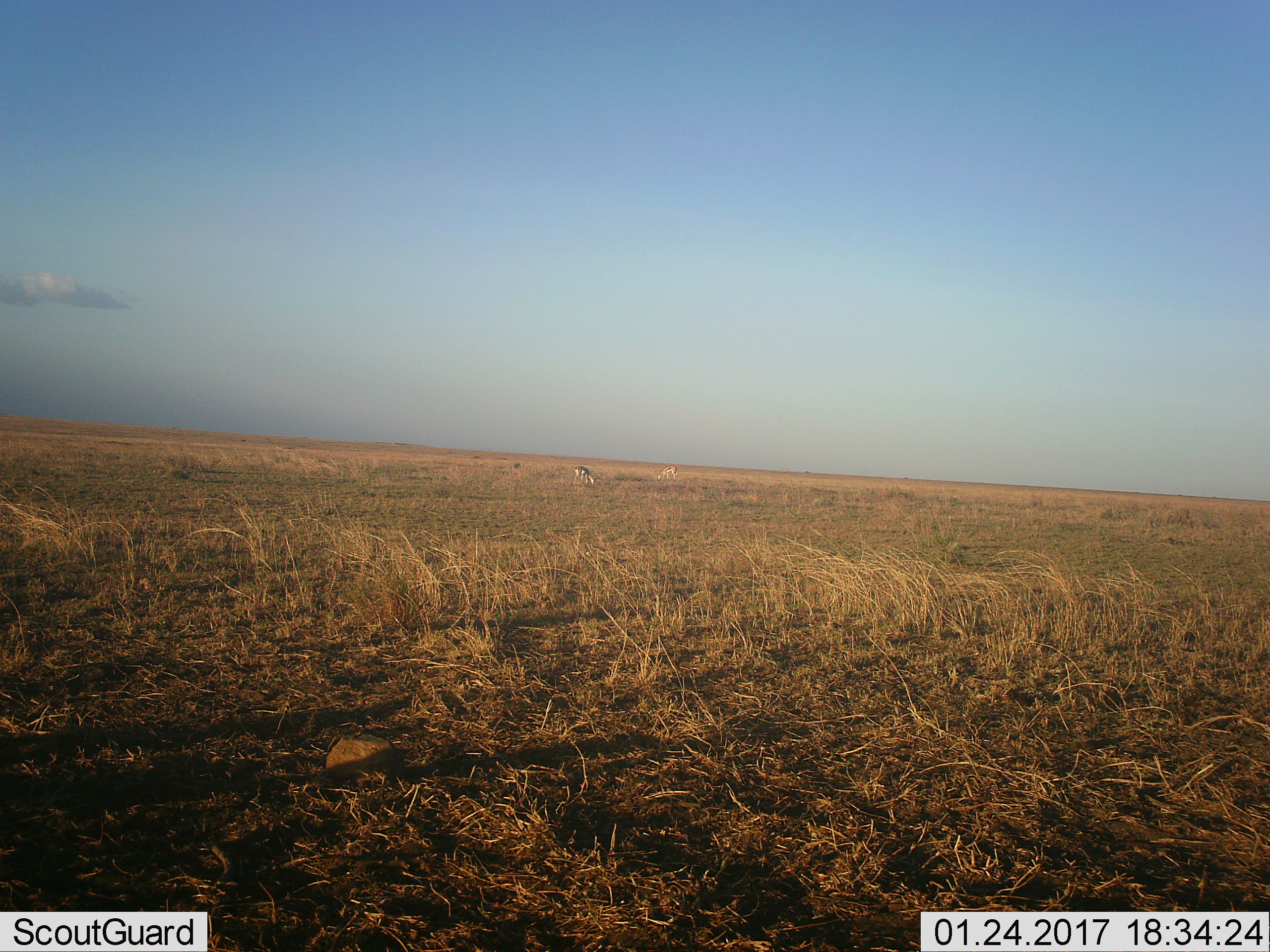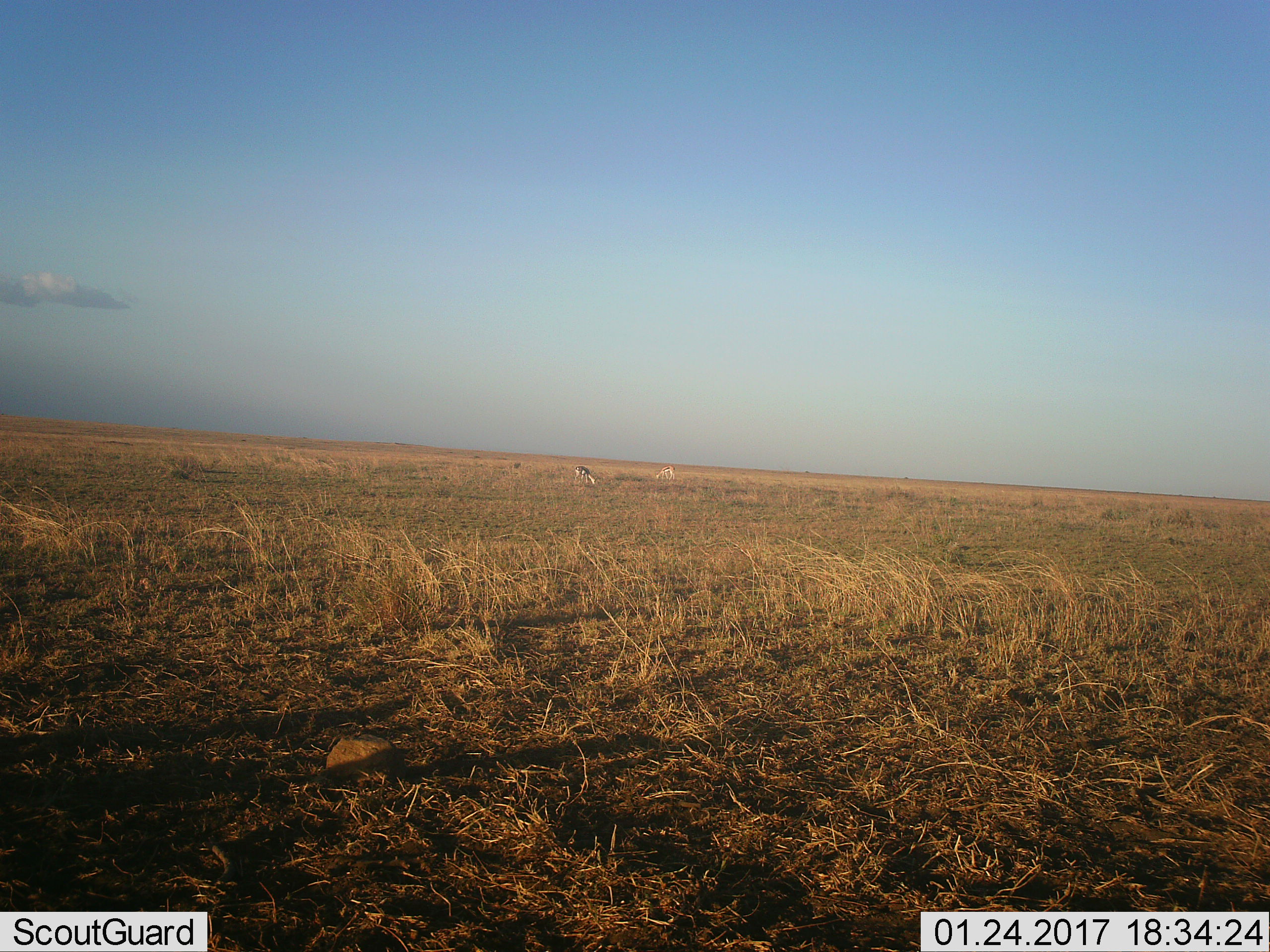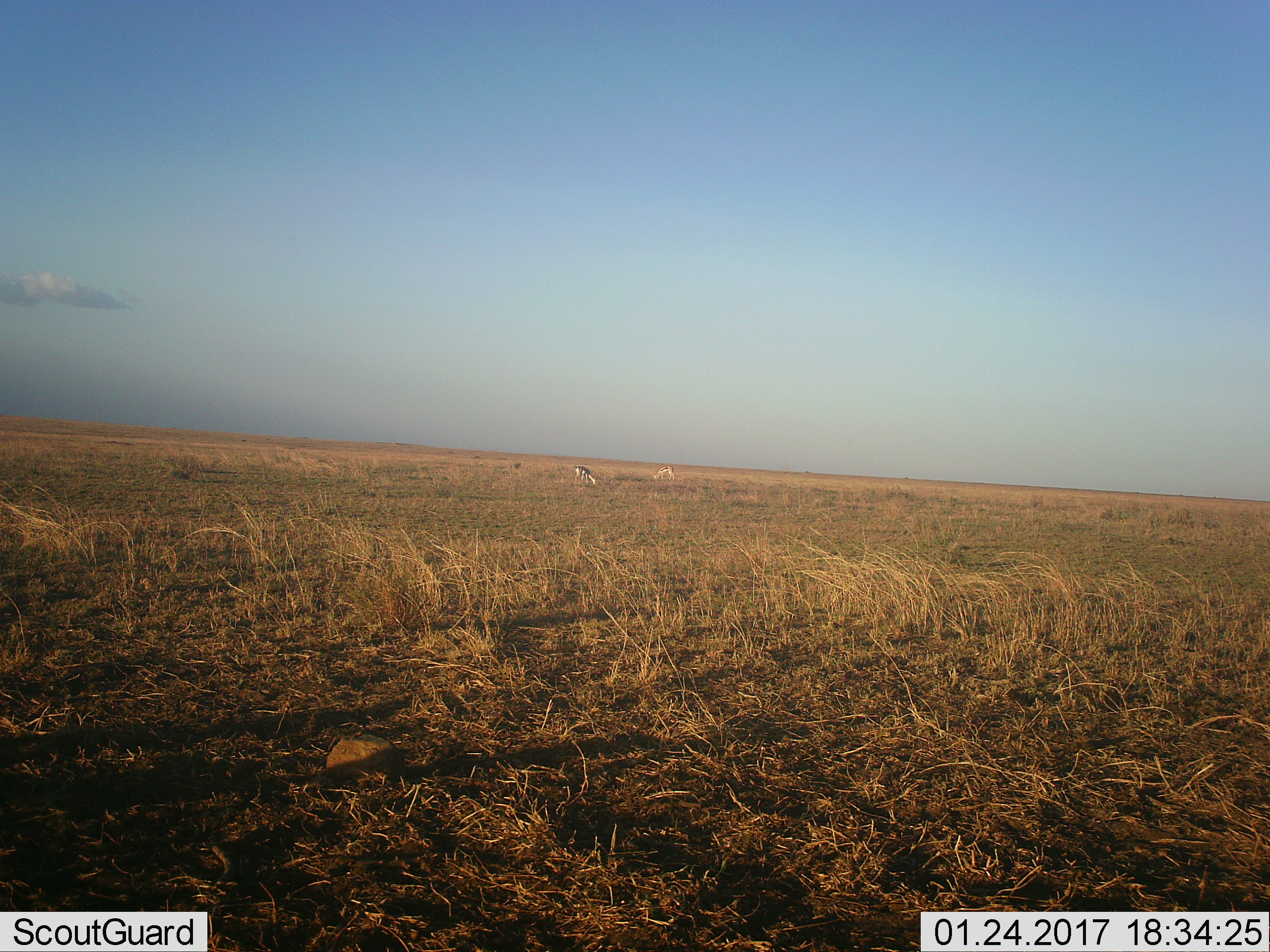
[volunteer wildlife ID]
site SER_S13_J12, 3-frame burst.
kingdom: Animalia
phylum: Chordata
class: Mammalia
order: Artiodactyla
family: Bovidae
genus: Eudorcas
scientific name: Eudorcas thomsonii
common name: thomson's gazelle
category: gazellethomsons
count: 2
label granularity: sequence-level